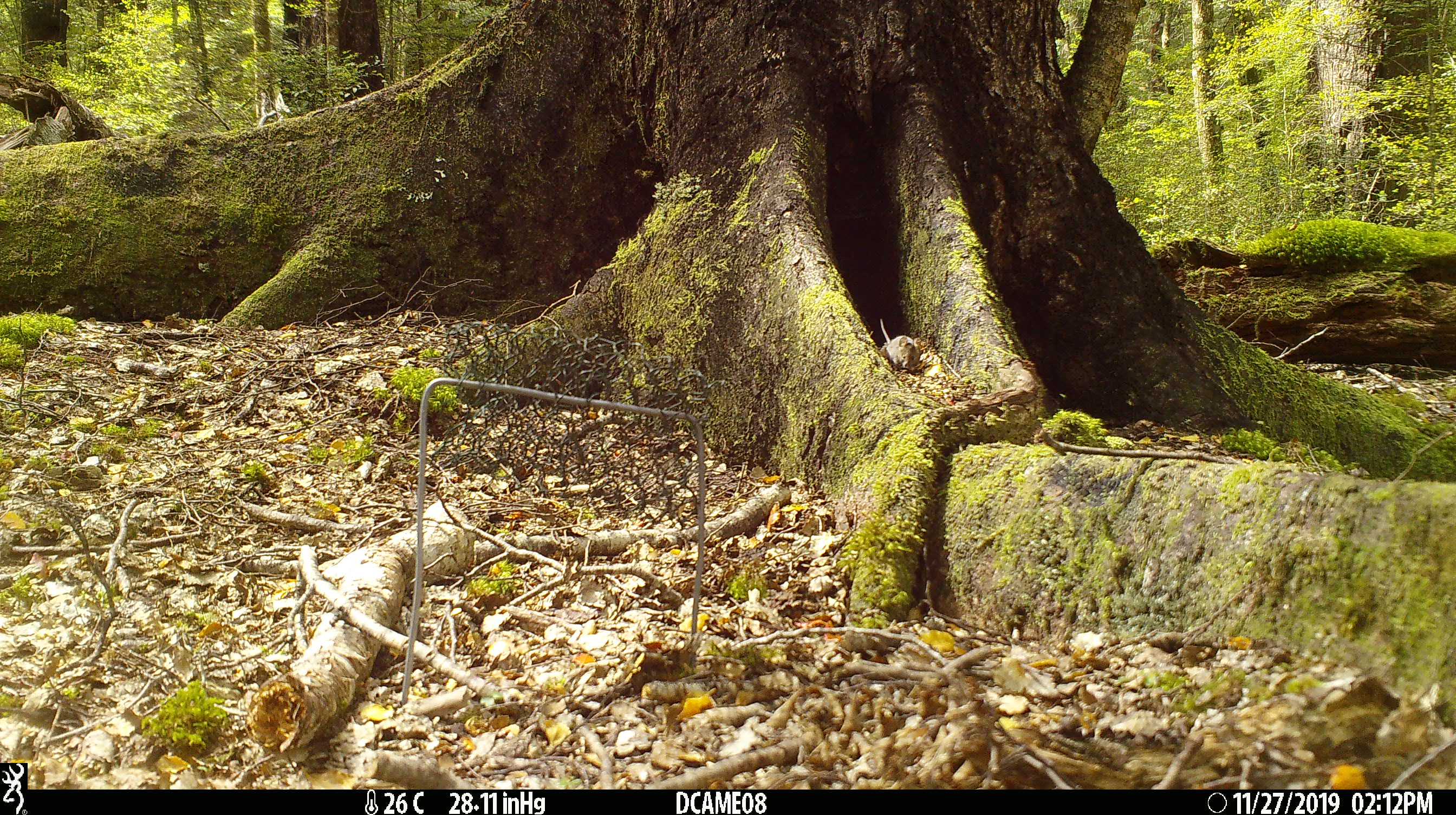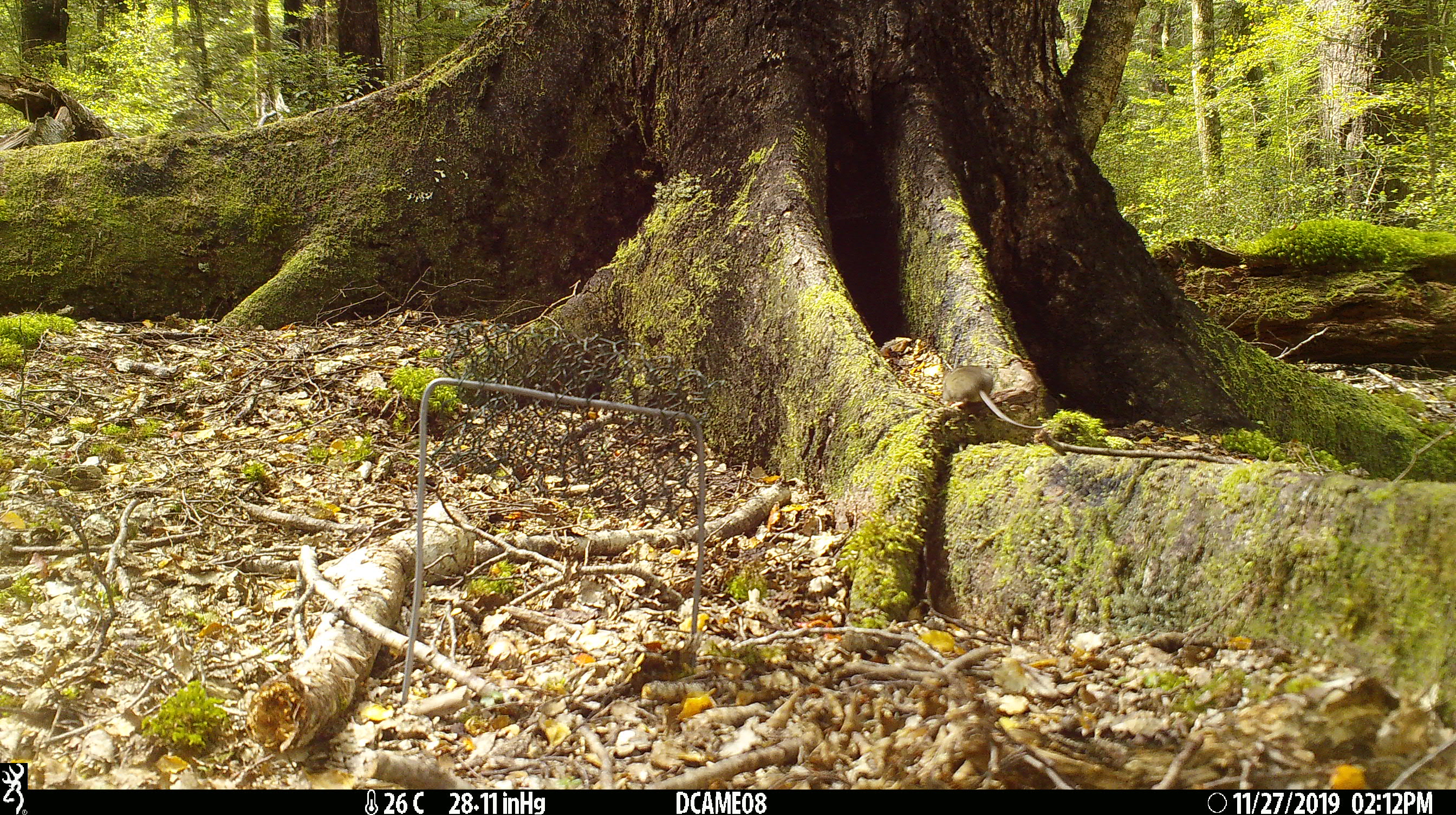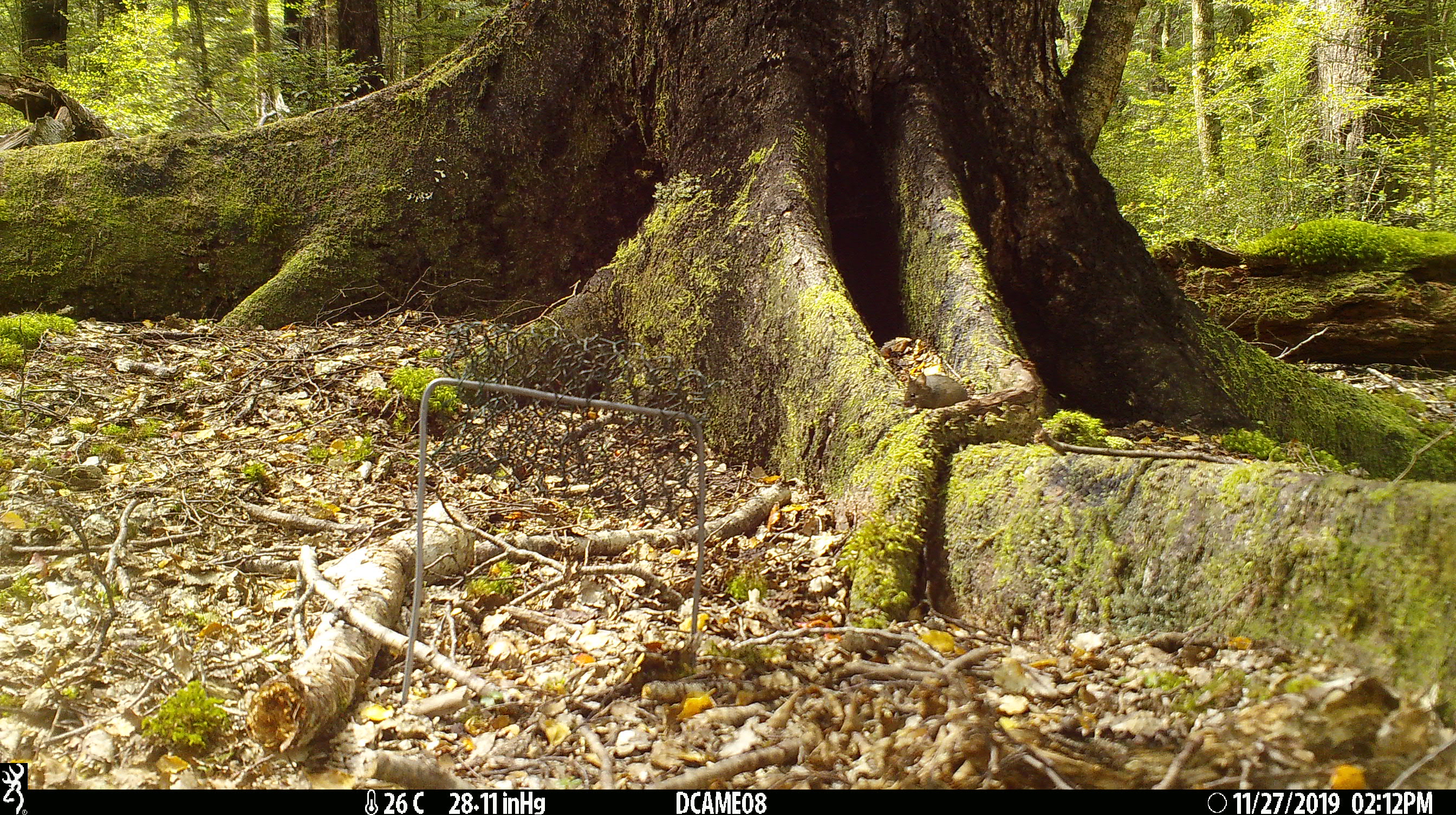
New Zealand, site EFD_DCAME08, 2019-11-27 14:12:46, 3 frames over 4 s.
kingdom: Animalia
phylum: Chordata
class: Mammalia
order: Rodentia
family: Muridae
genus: Mus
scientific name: Mus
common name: mouse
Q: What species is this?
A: Mouse (Mus).